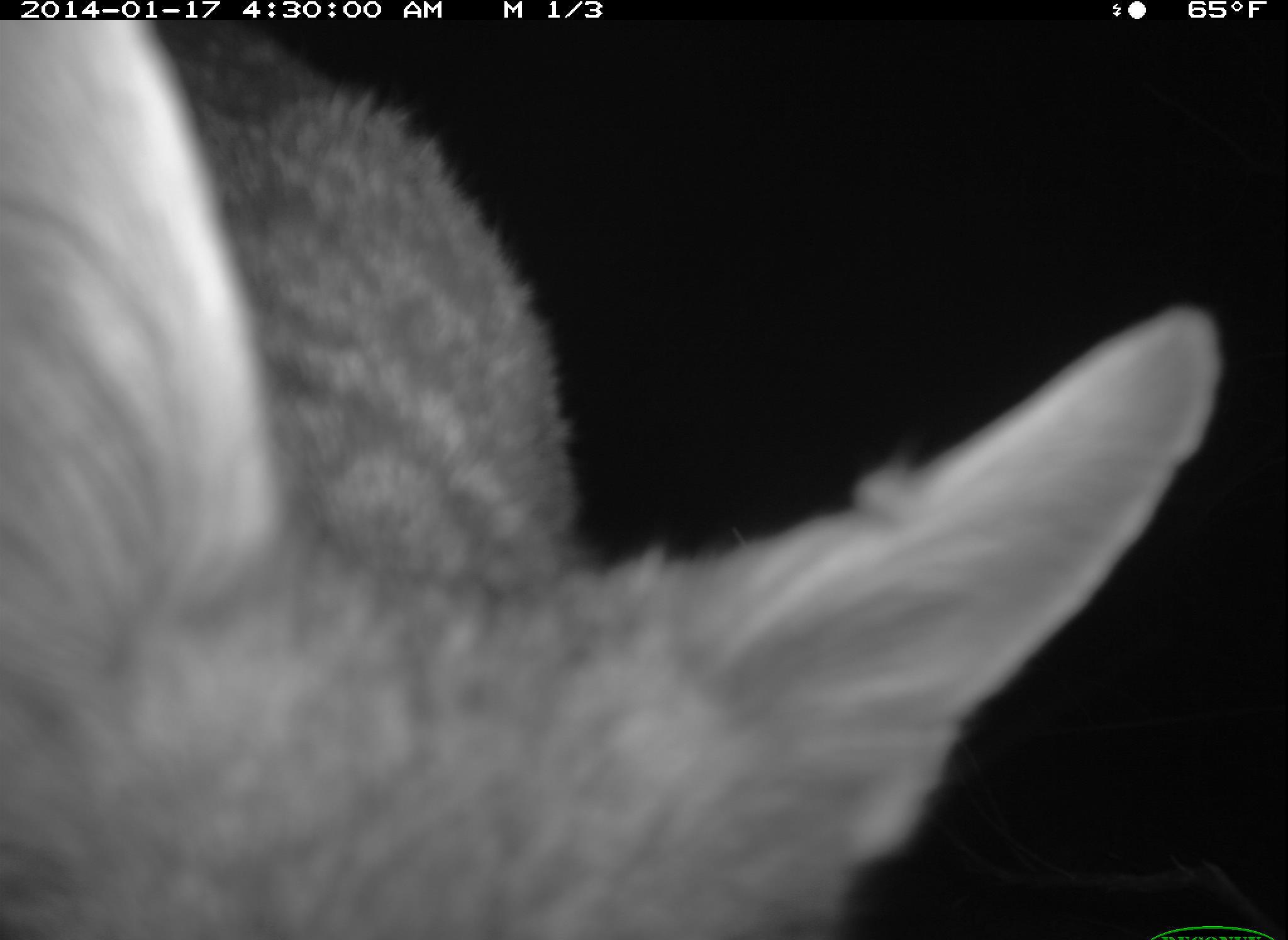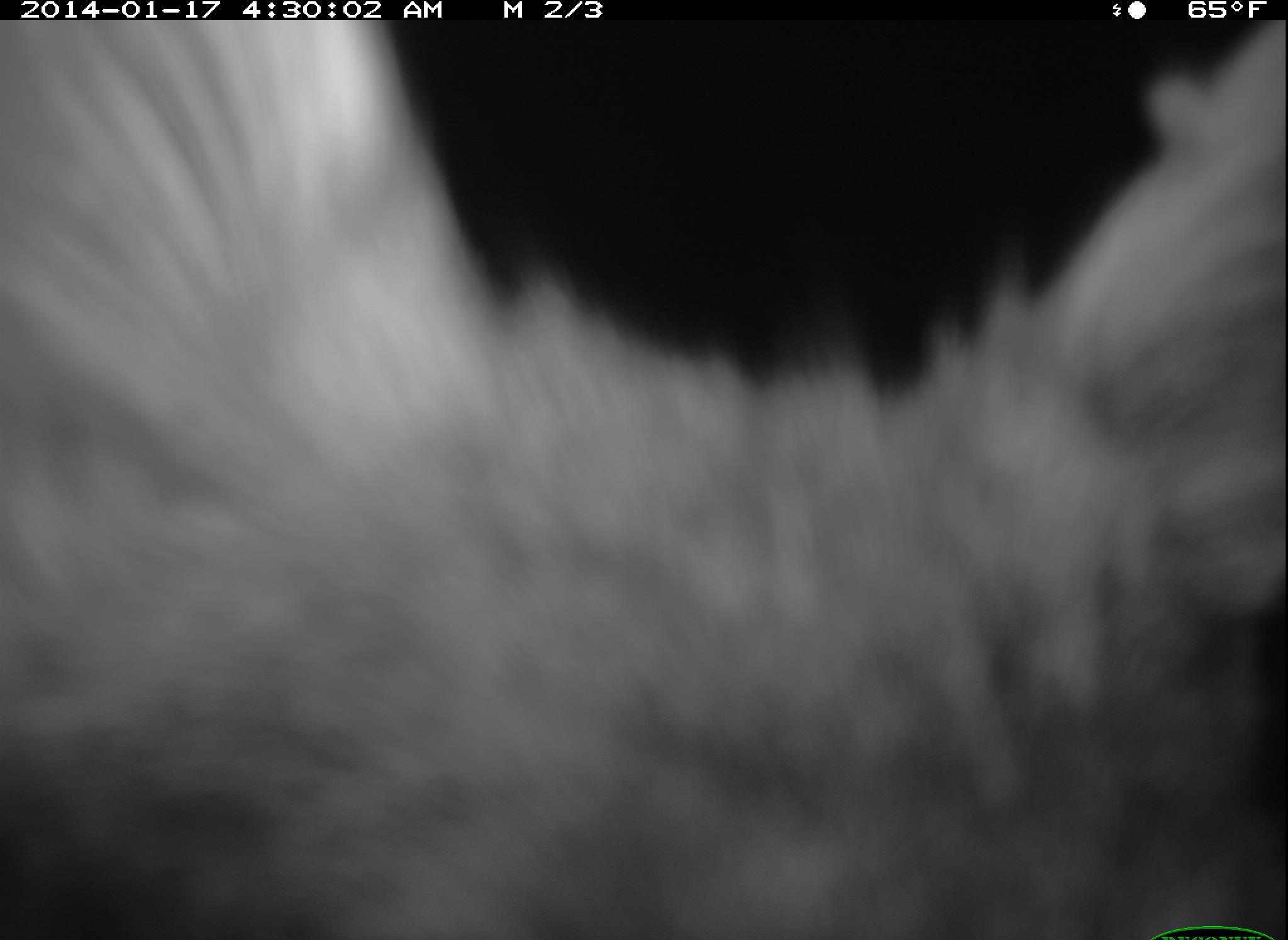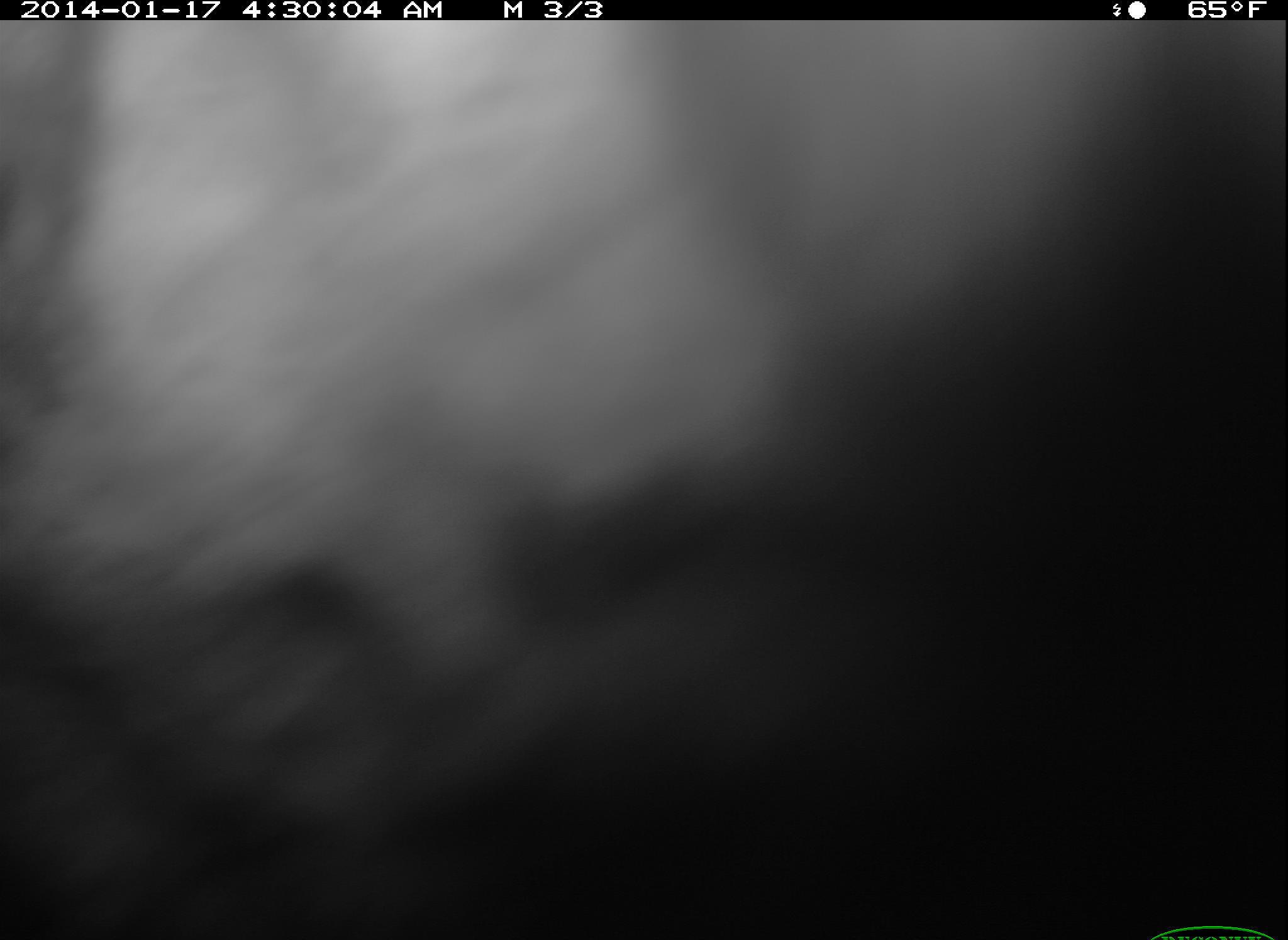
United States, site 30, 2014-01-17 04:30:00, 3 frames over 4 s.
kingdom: Animalia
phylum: Chordata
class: Mammalia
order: Carnivora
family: Canidae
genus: Urocyon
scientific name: Urocyon cinereoargenteus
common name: gray fox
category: fox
Fox (gray fox) (Urocyon cinereoargenteus).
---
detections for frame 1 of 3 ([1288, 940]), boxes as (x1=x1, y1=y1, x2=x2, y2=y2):
fox: (x1=2, y1=16, x2=1221, y2=940)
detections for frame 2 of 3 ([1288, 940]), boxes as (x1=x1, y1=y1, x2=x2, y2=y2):
fox: (x1=2, y1=22, x2=1286, y2=938)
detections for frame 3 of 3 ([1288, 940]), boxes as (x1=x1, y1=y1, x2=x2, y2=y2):
fox: (x1=2, y1=23, x2=1264, y2=940)